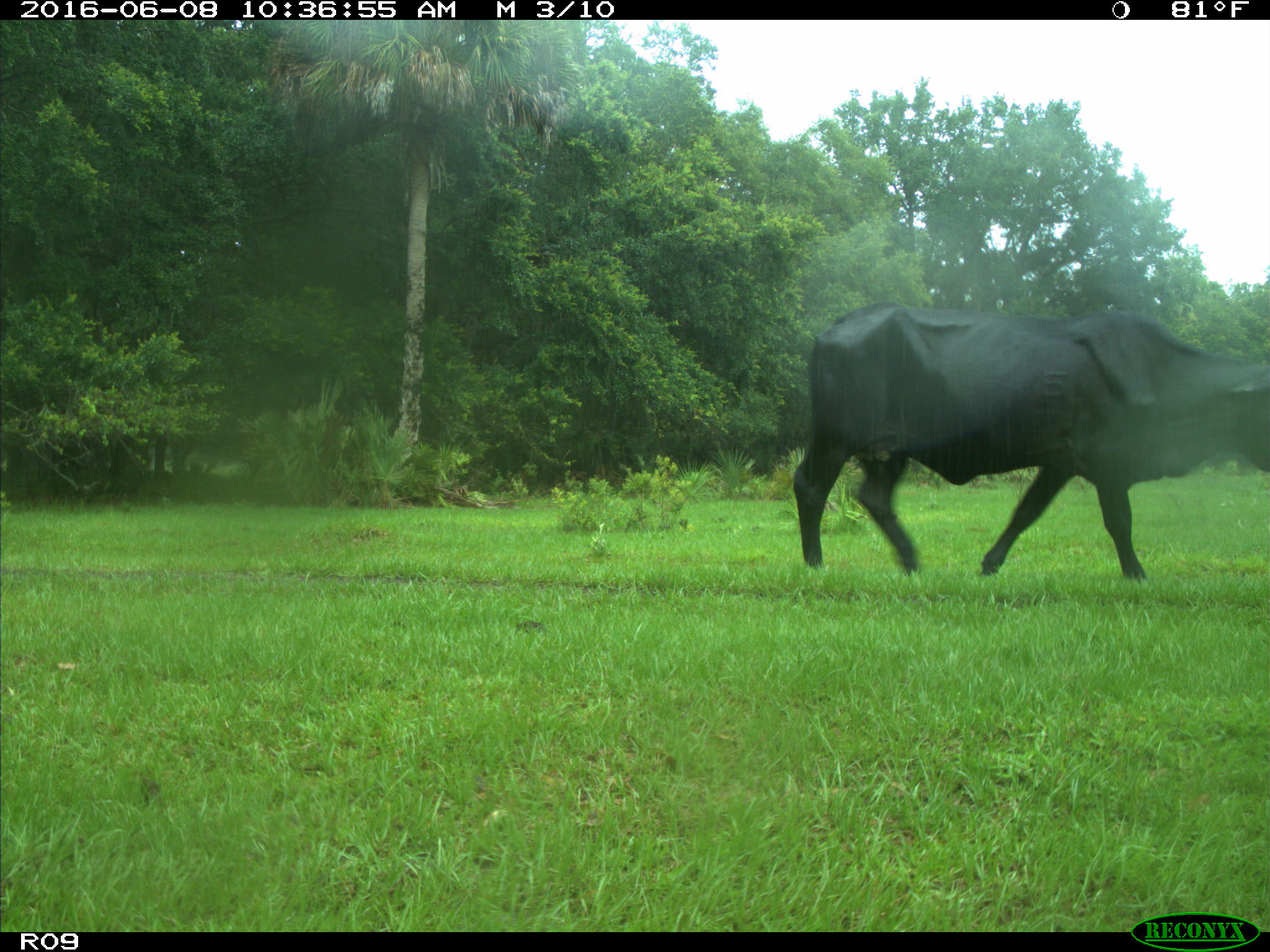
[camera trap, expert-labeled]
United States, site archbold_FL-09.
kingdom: Animalia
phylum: Chordata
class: Mammalia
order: Artiodactyla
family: Bovidae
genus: Bos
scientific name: Bos taurus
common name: domestic cow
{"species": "Bos taurus (domestic cow)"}